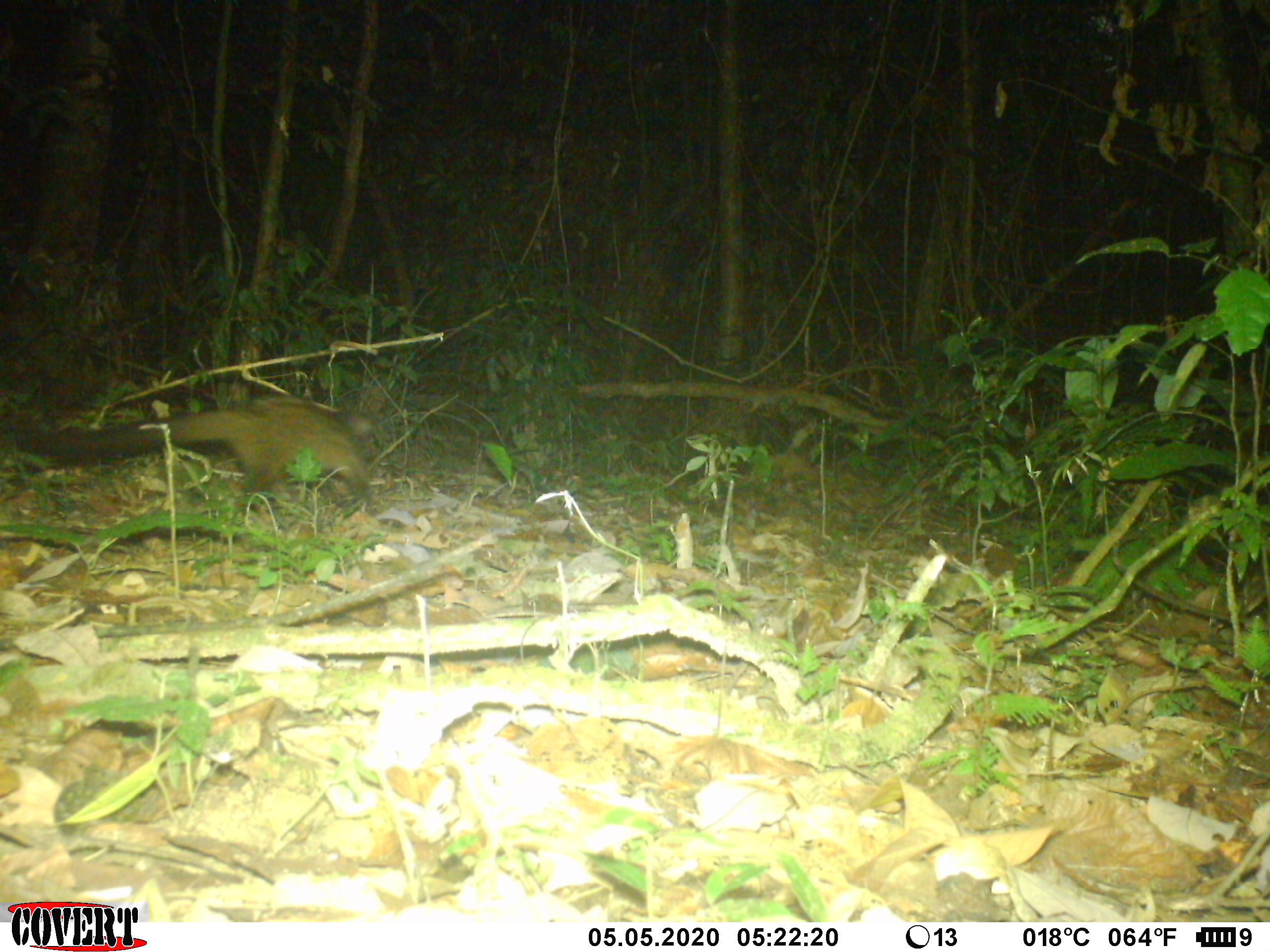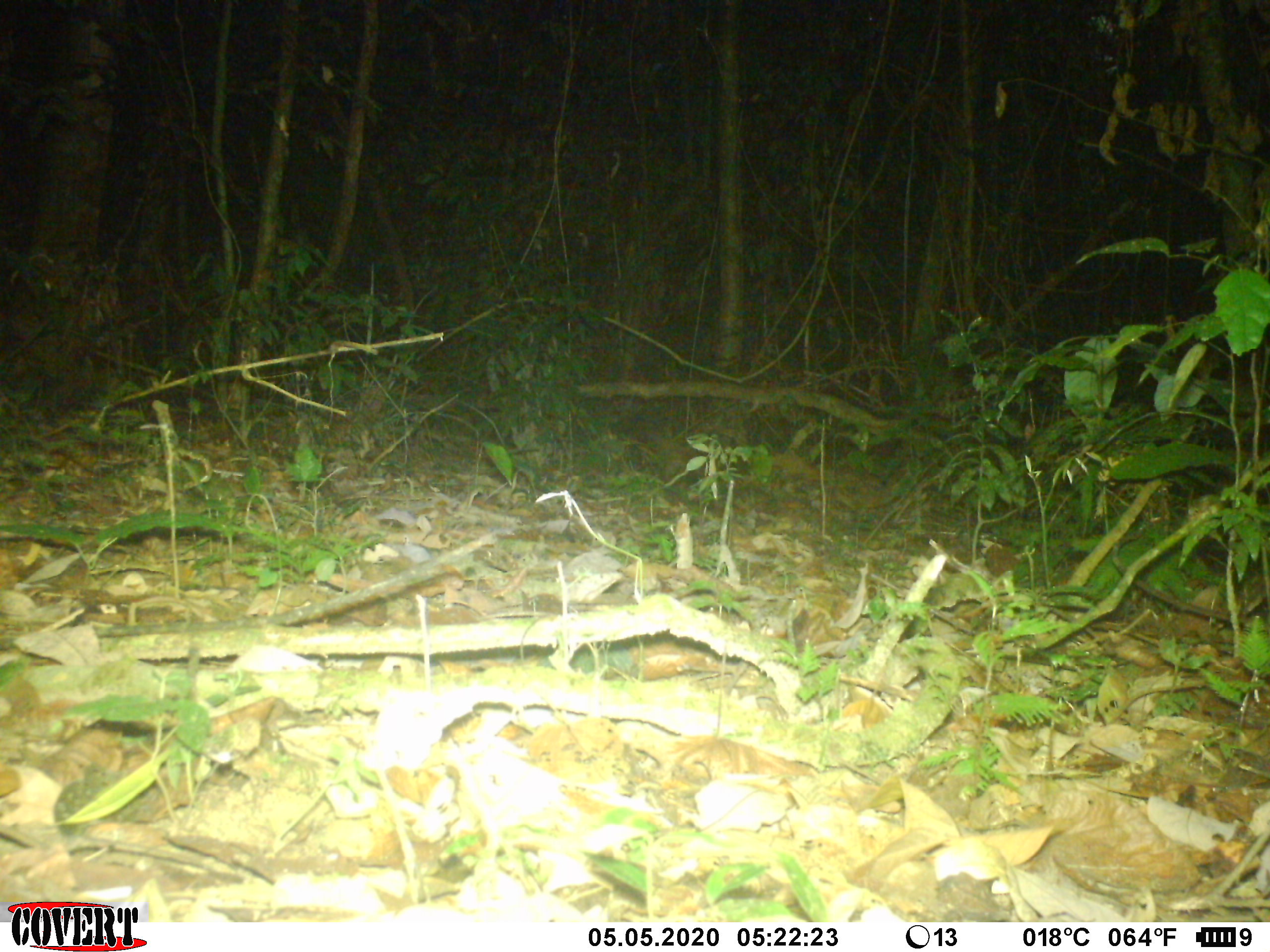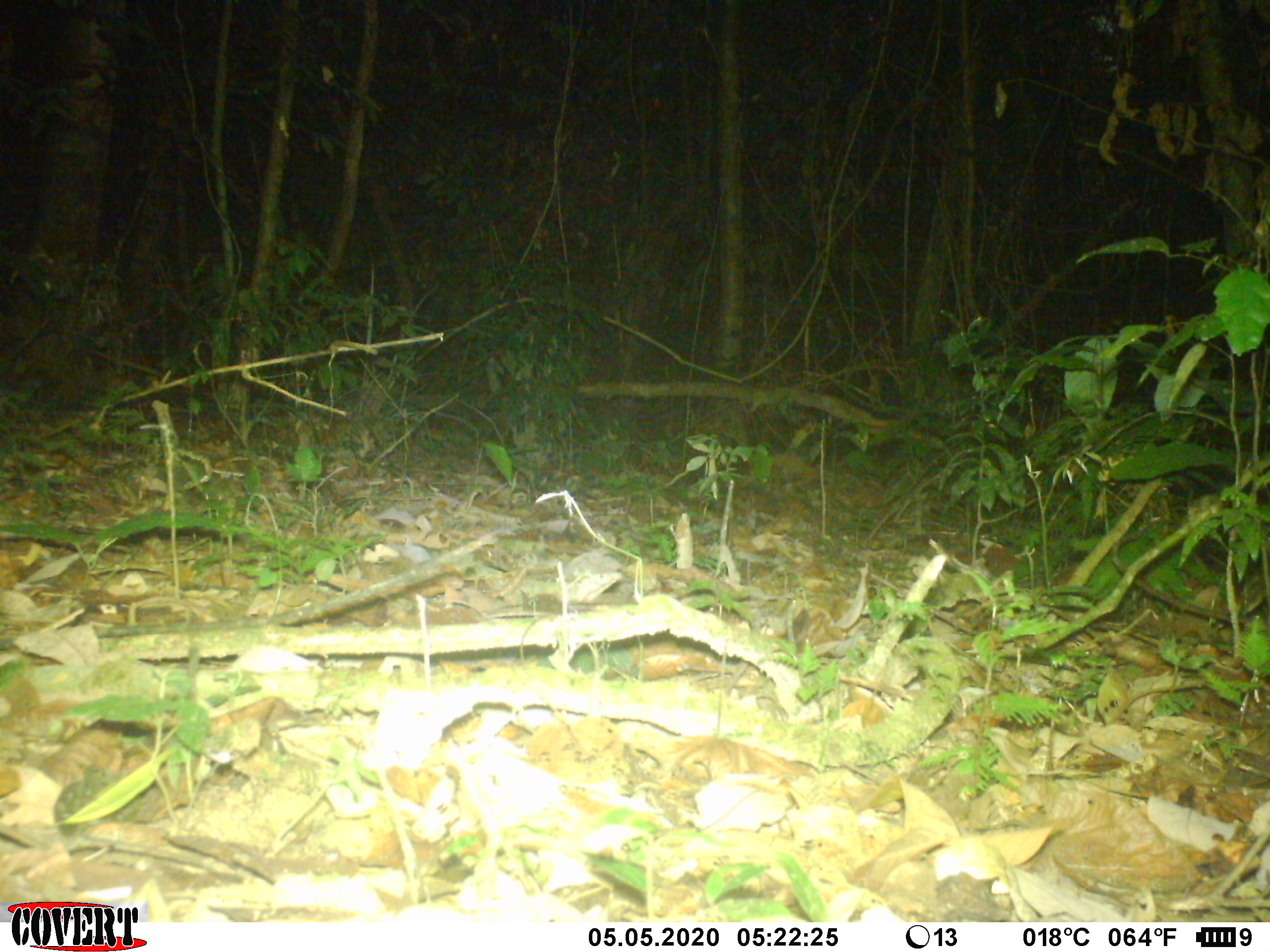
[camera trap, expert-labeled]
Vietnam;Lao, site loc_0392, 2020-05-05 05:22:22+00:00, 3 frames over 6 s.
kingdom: Animalia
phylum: Chordata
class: Mammalia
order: Carnivora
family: Viverridae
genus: Paradoxurus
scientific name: Paradoxurus hermaphroditus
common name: common palm civet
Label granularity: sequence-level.